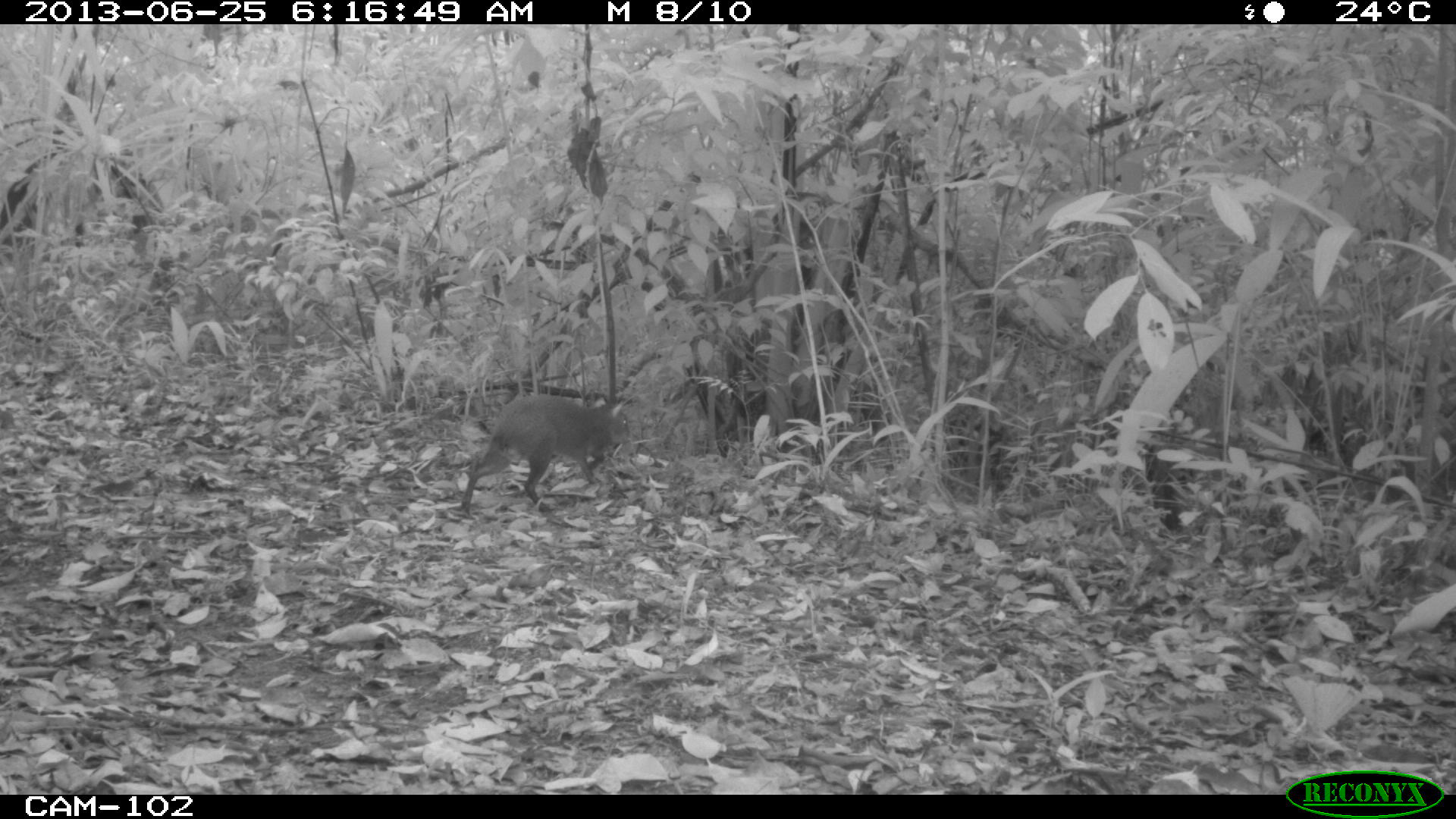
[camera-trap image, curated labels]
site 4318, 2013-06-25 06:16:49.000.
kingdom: Animalia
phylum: Chordata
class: Mammalia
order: Rodentia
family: Dasyproctidae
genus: Dasyprocta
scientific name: Dasyprocta punctata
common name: central american agouti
Dasyprocta punctata (central american agouti), count 1.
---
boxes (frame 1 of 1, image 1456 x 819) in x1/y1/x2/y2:
dasyprocta punctata: 458/393/631/523